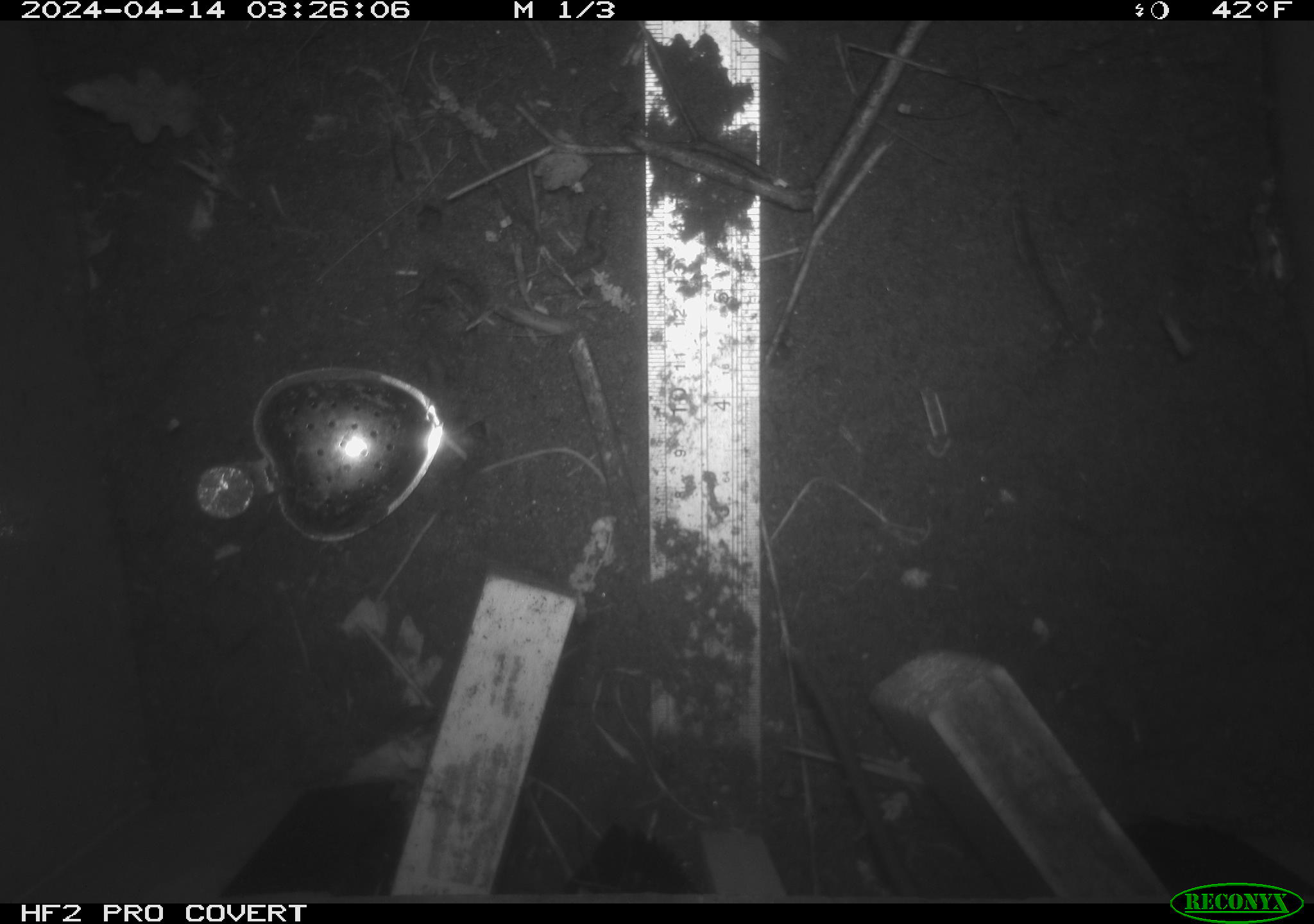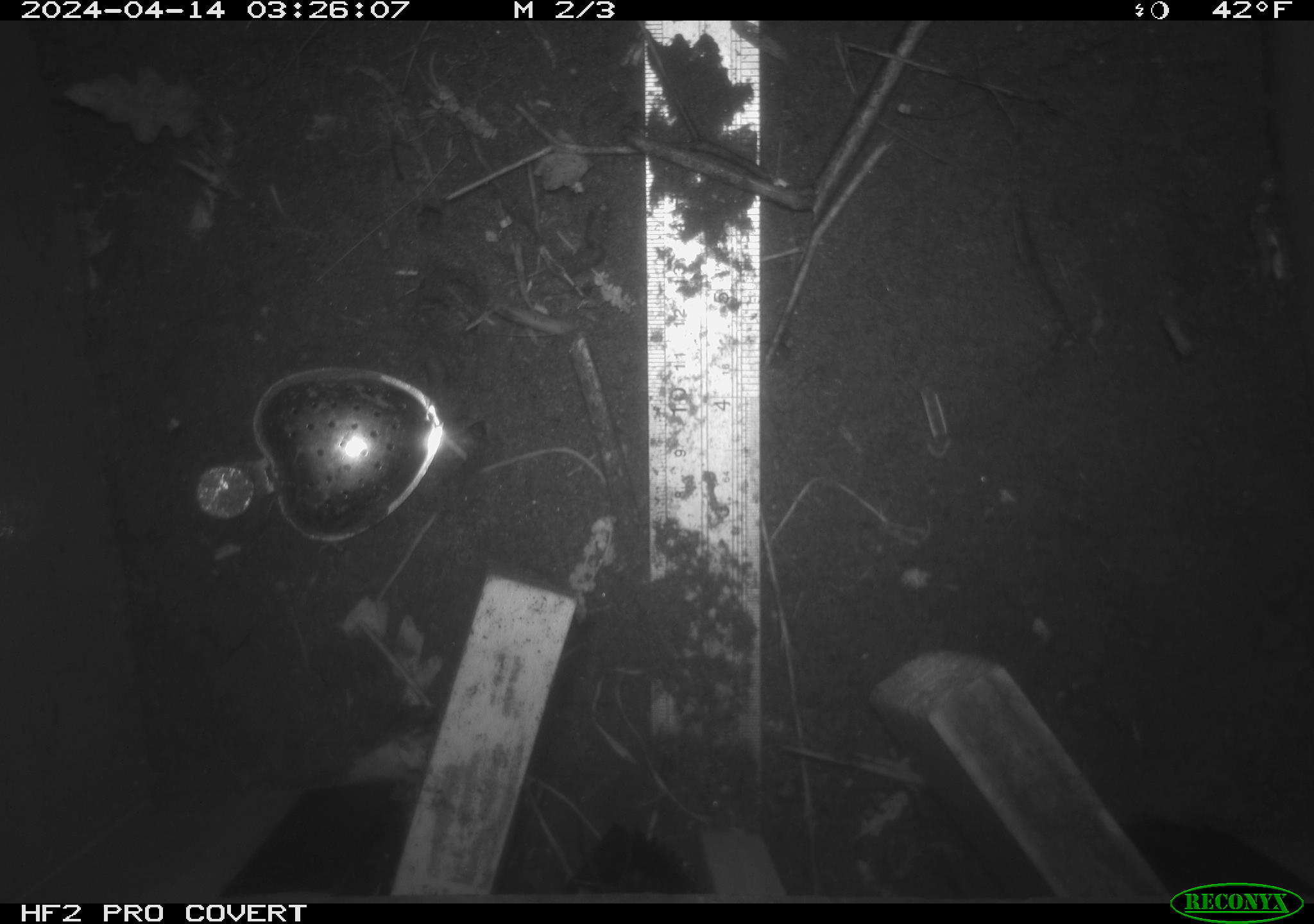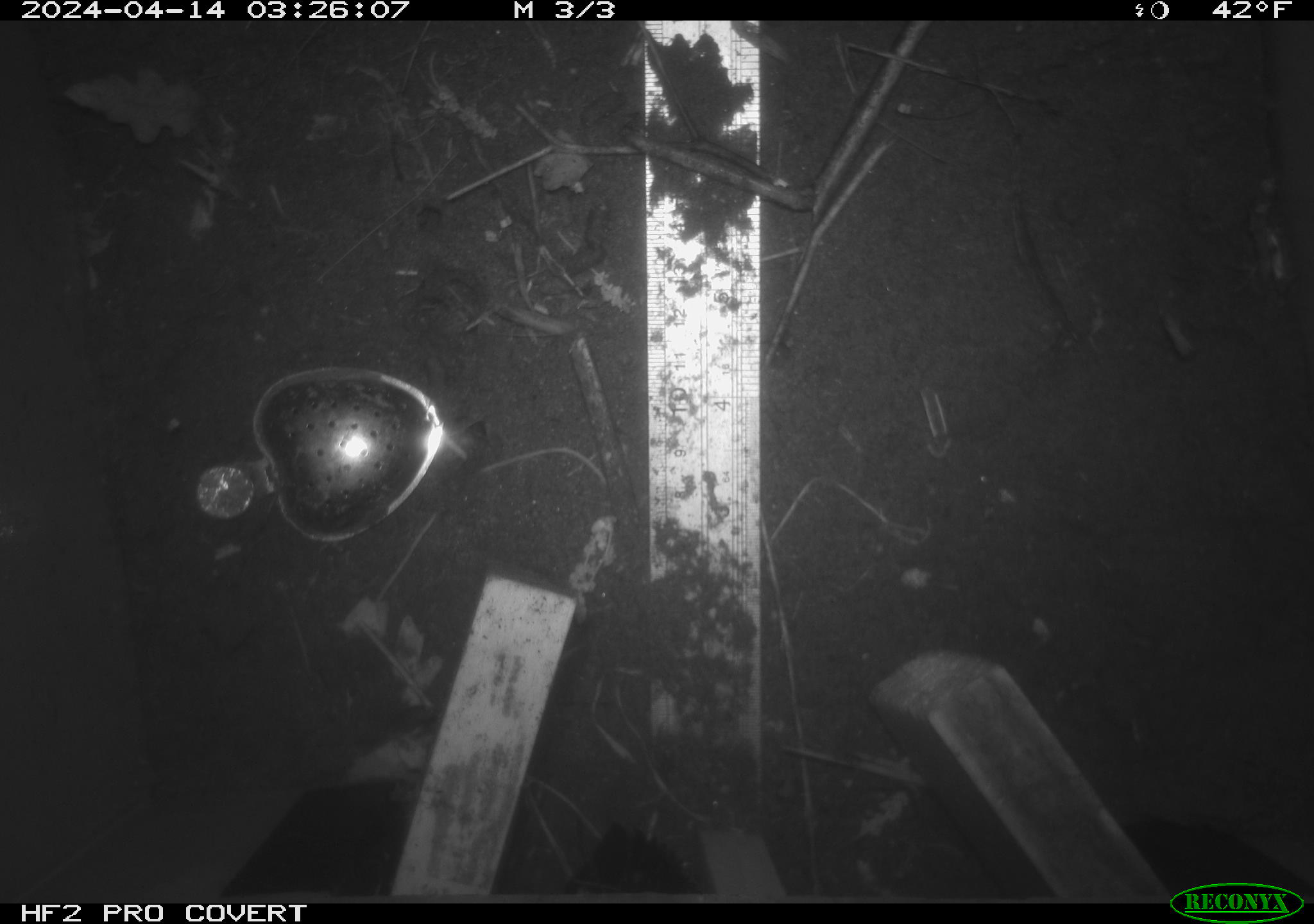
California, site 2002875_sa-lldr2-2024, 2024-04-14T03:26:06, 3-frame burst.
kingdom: Animalia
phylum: Chordata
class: Mammalia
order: Rodentia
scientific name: Rodentia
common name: rodent